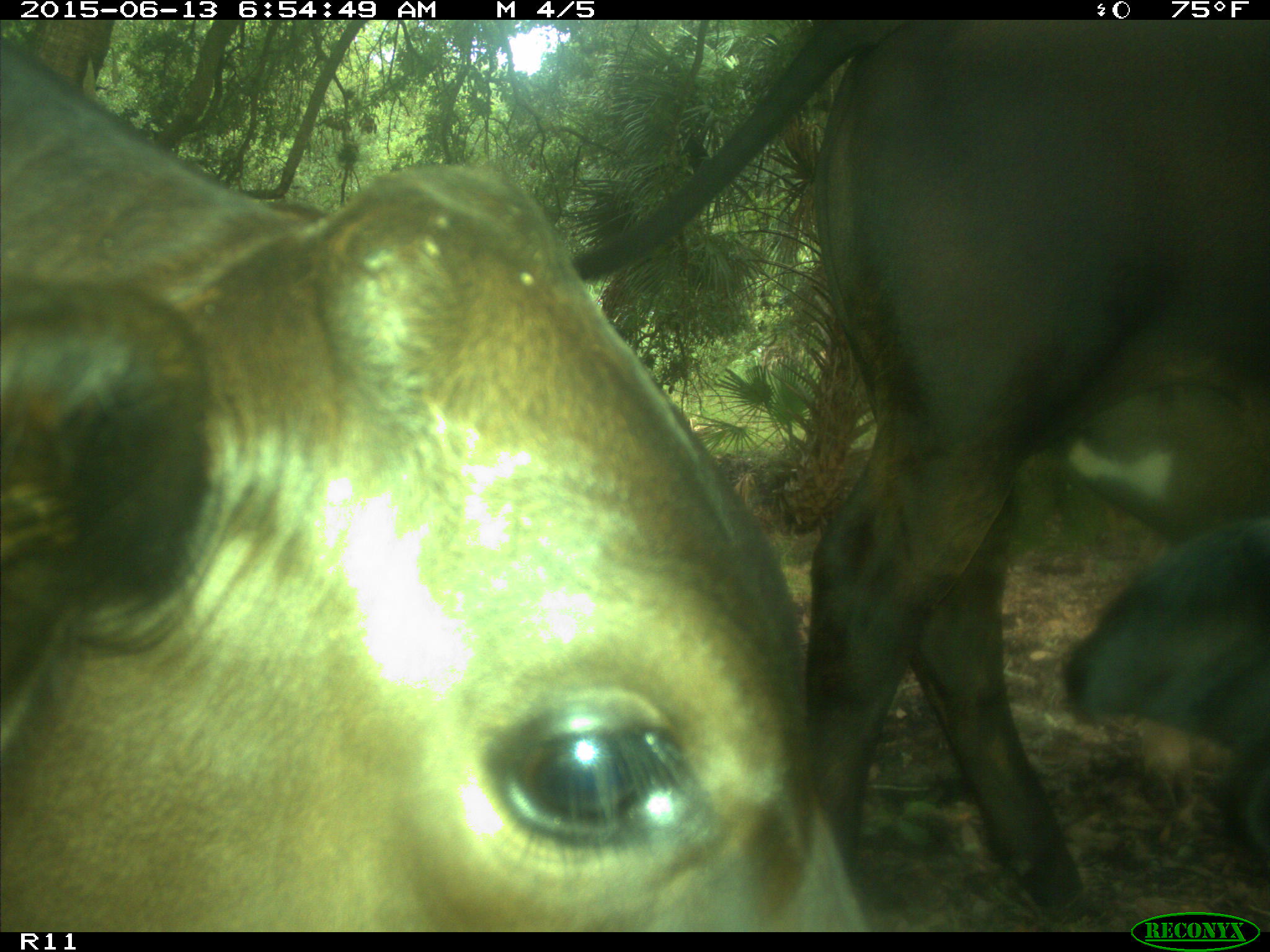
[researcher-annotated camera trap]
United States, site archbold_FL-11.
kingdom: Animalia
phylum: Chordata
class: Mammalia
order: Artiodactyla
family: Bovidae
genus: Bos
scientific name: Bos taurus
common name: domestic cow